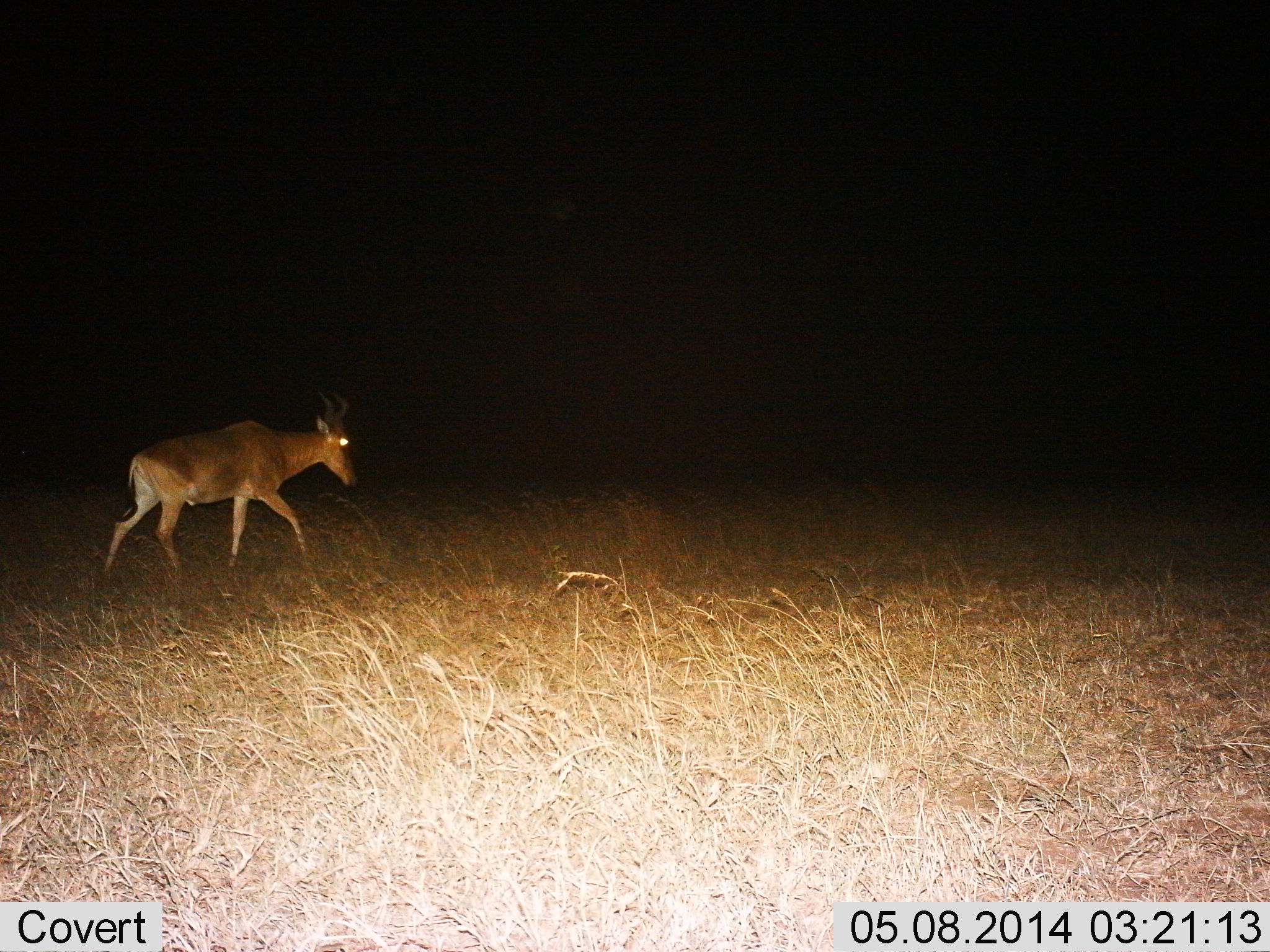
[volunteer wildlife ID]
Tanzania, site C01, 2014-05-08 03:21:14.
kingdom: Animalia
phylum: Chordata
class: Mammalia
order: Artiodactyla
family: Bovidae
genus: Alcelaphus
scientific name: Alcelaphus buselaphus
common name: hartebeest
Hartebeest (Alcelaphus buselaphus), count 1. Behavior (volunteer vote fractions): standing 0%, resting 0%, moving 100%, interacting 0%. Young present (vote fraction): 0%. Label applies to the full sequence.